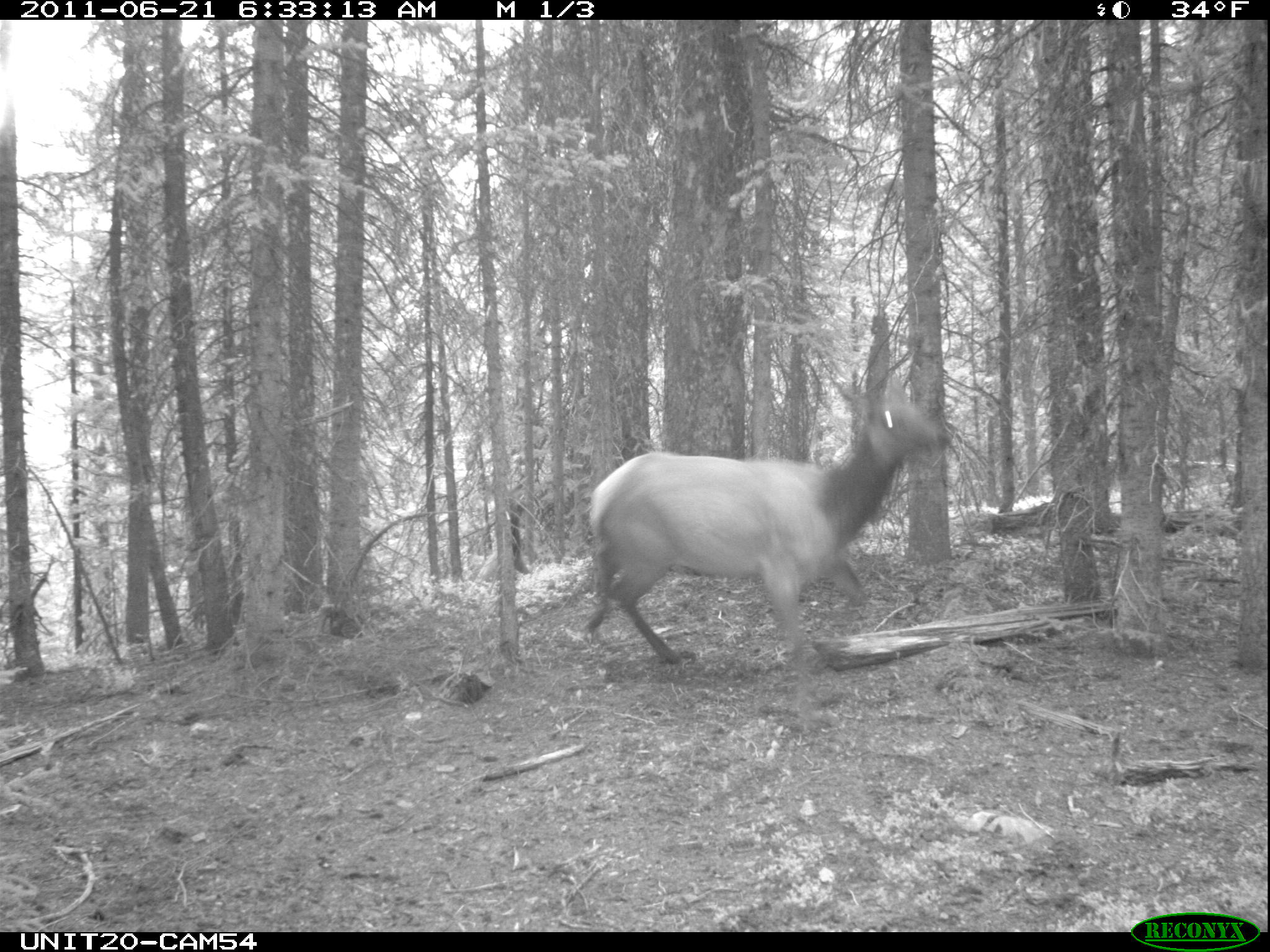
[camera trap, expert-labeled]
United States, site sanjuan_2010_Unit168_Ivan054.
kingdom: Animalia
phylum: Chordata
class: Mammalia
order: Artiodactyla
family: Cervidae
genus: Cervus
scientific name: Cervus elaphus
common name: red deer